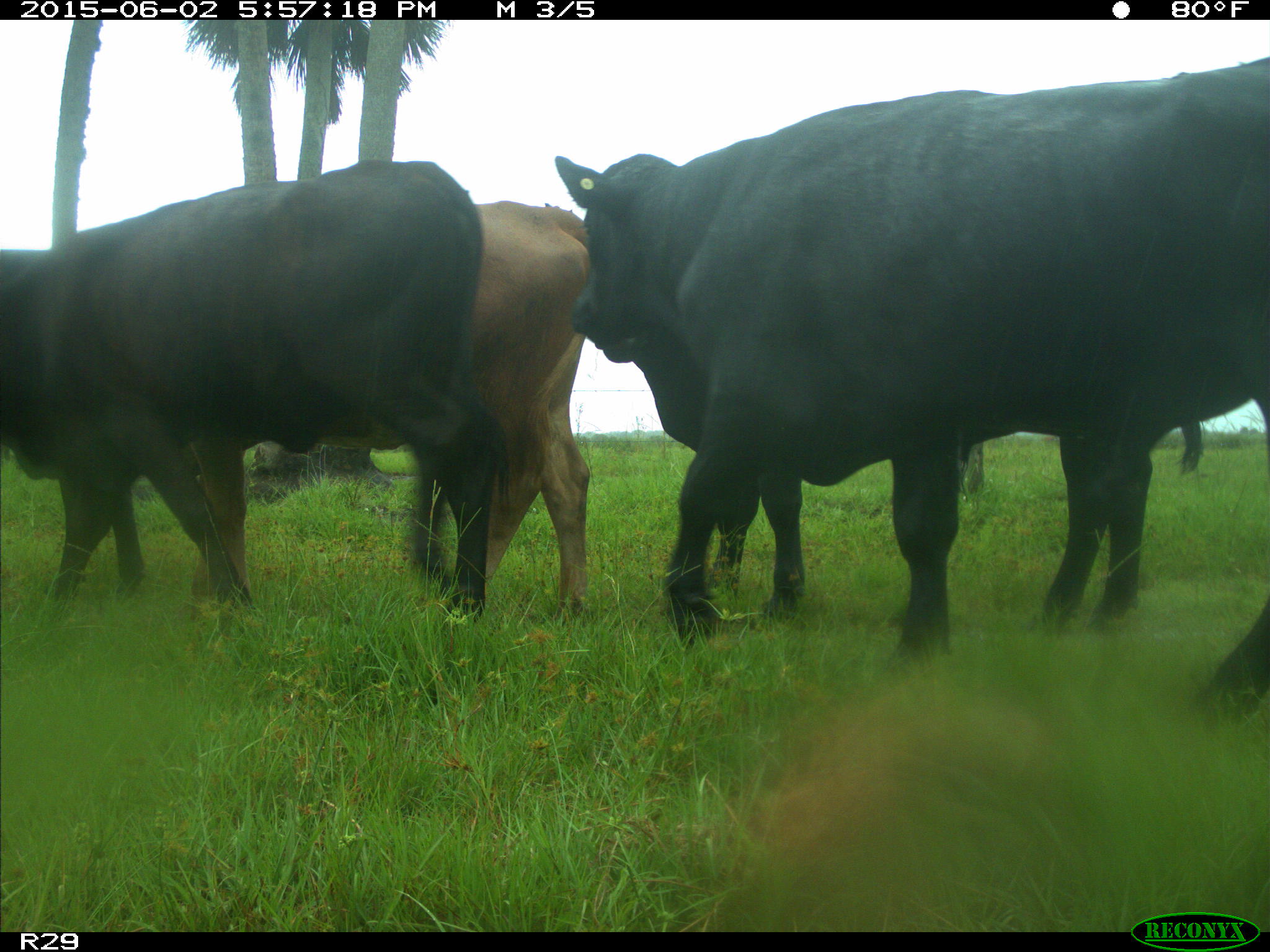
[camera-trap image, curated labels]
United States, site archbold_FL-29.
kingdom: Animalia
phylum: Chordata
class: Mammalia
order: Artiodactyla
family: Bovidae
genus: Bos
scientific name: Bos taurus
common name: domestic cow